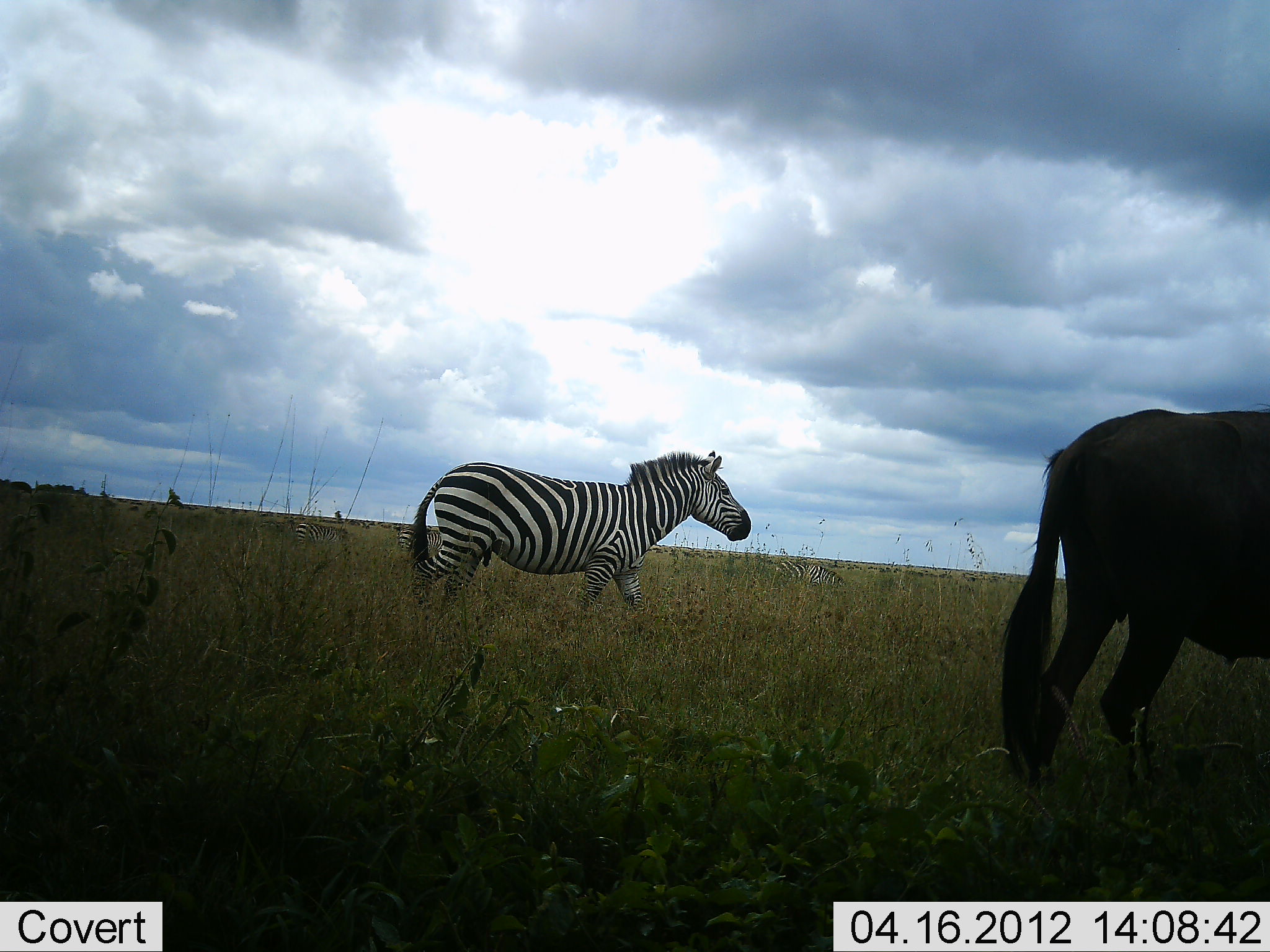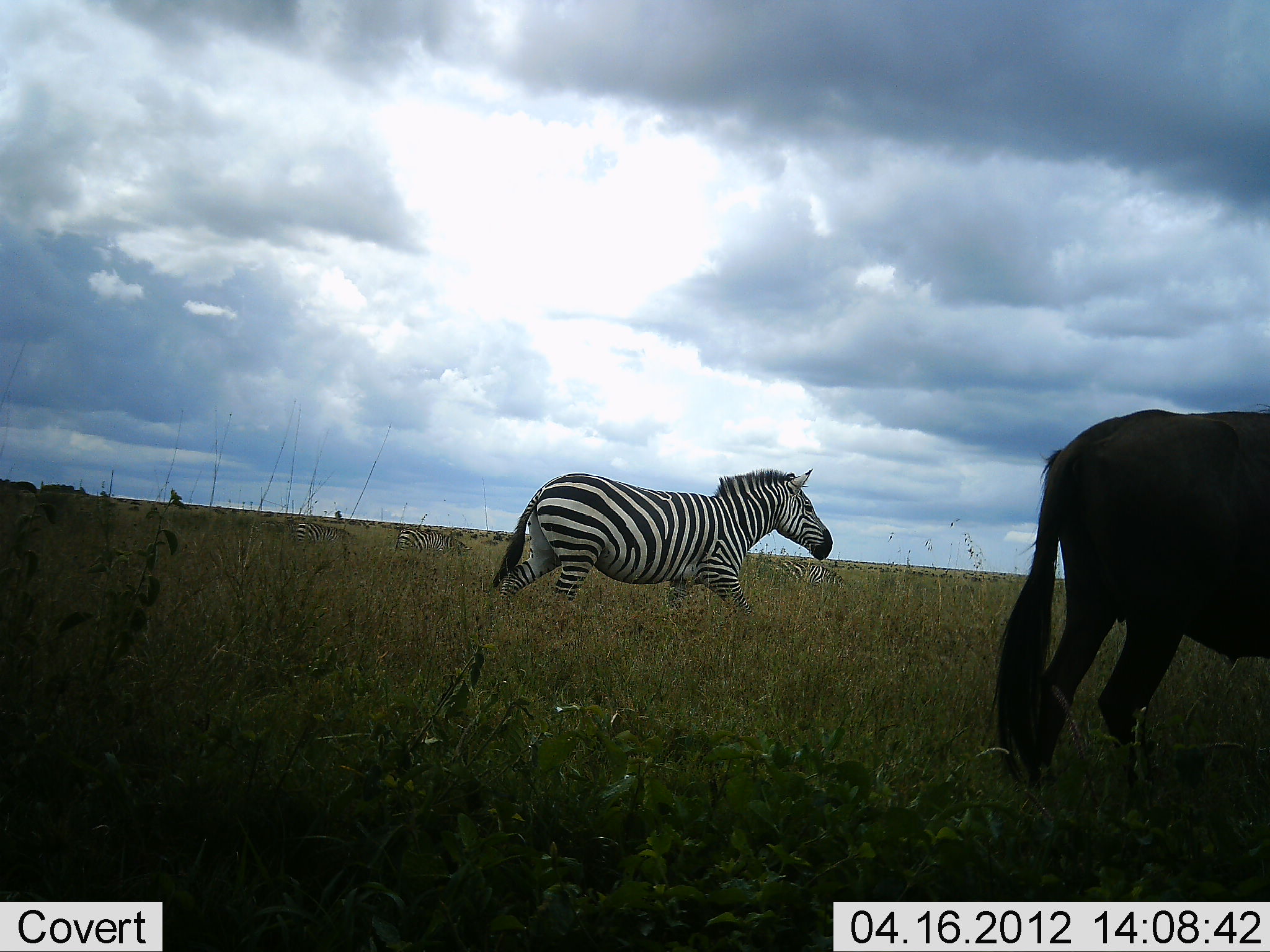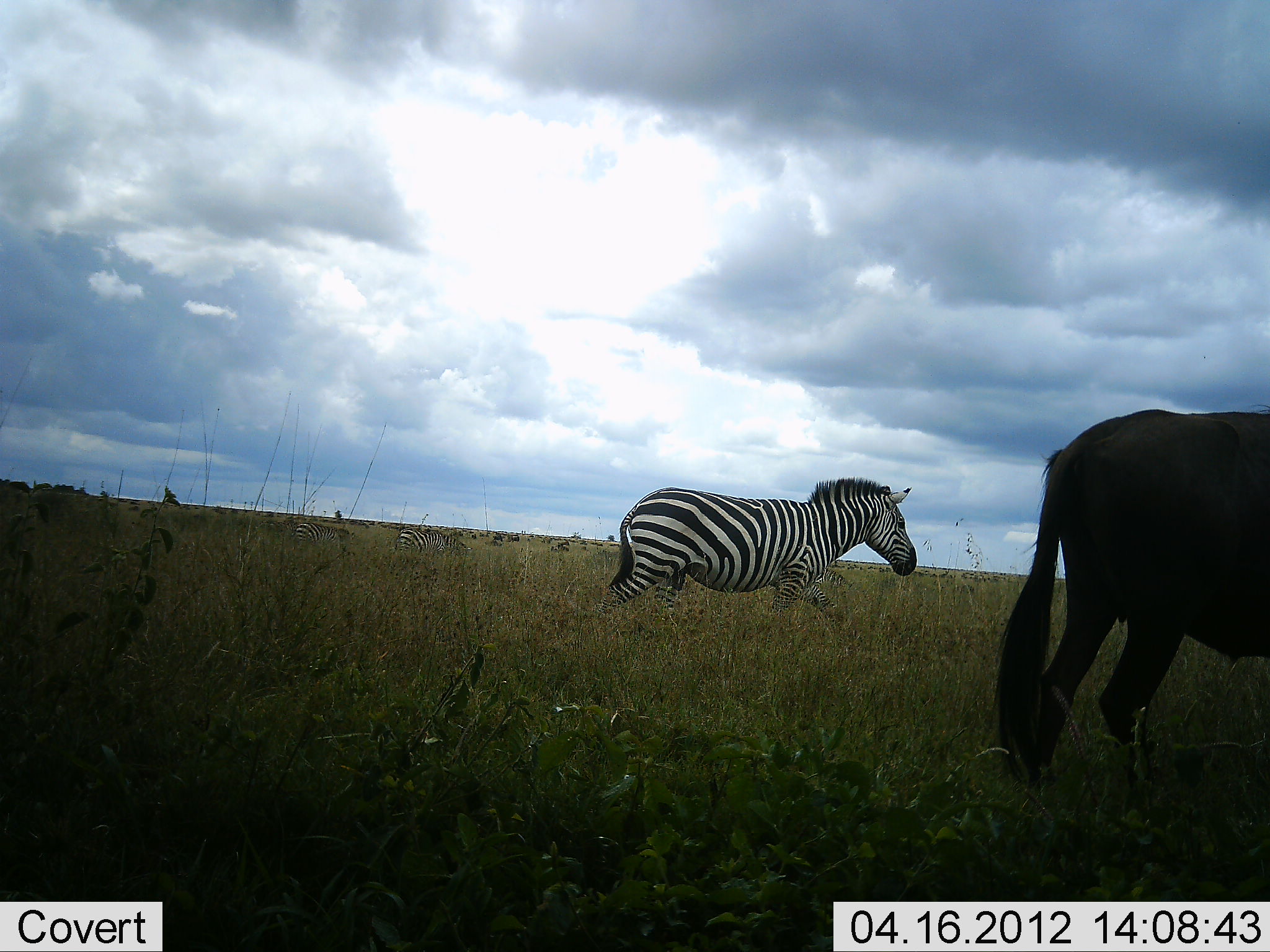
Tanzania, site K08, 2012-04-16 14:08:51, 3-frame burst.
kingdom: Animalia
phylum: Chordata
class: Mammalia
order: Artiodactyla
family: Bovidae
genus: Connochaetes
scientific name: Connochaetes taurinus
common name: blue wildebeest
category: wildebeest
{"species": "wildebeest (blue wildebeest) (Connochaetes taurinus)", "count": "1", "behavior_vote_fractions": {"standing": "100%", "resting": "0%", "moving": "6%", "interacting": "0%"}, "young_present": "0%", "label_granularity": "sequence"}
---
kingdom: Animalia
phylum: Chordata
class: Mammalia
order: Perissodactyla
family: Equidae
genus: Equus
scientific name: Equus quagga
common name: plains zebra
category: zebra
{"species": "zebra (plains zebra) (Equus quagga)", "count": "3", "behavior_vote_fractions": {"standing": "33%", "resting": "6%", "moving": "100%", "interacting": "0%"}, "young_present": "0%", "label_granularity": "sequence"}